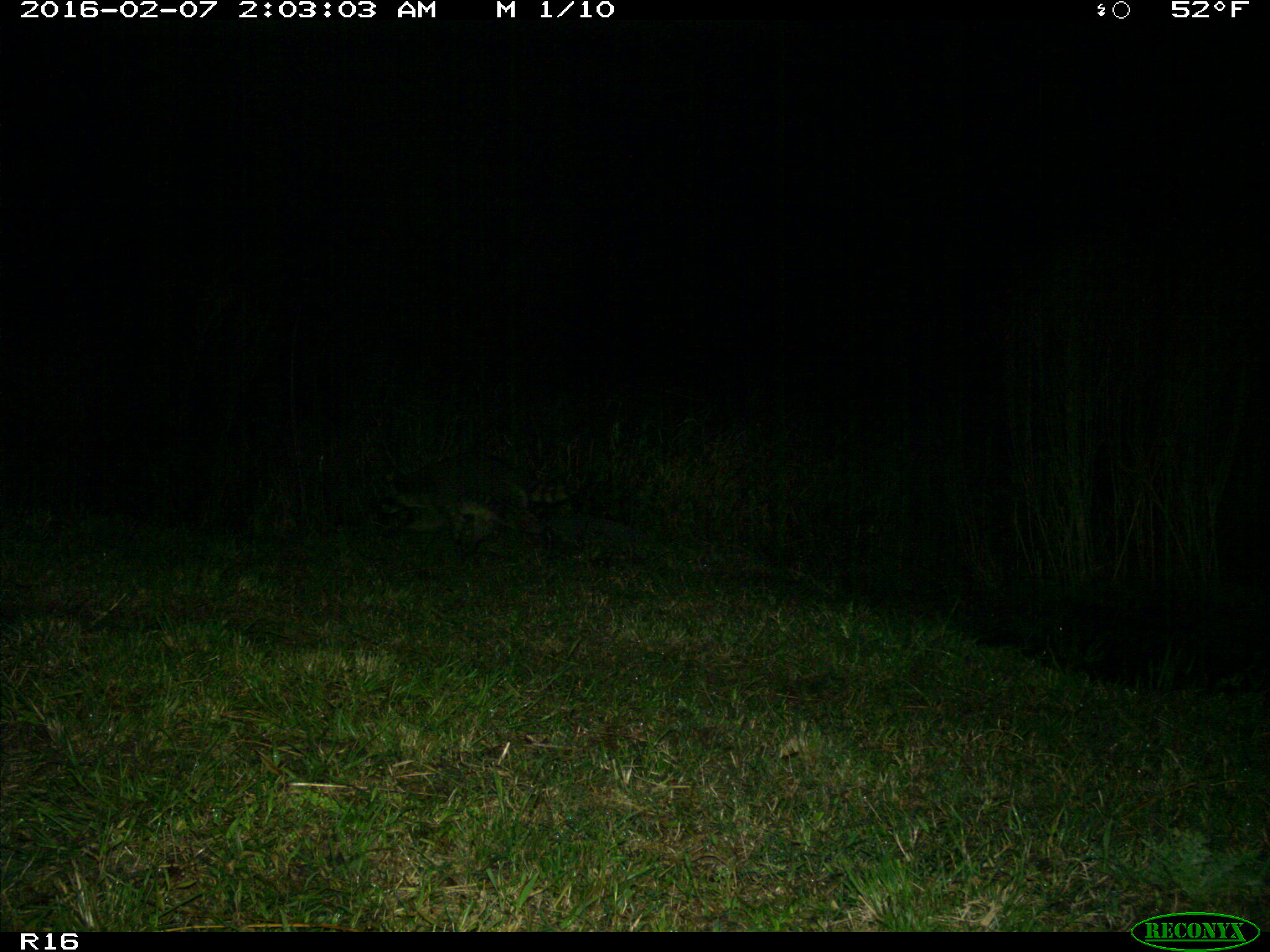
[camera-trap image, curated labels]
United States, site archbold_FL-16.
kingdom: Animalia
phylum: Chordata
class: Mammalia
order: Carnivora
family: Procyonidae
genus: Procyon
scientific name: Procyon lotor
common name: common raccoon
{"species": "Procyon lotor (common raccoon)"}